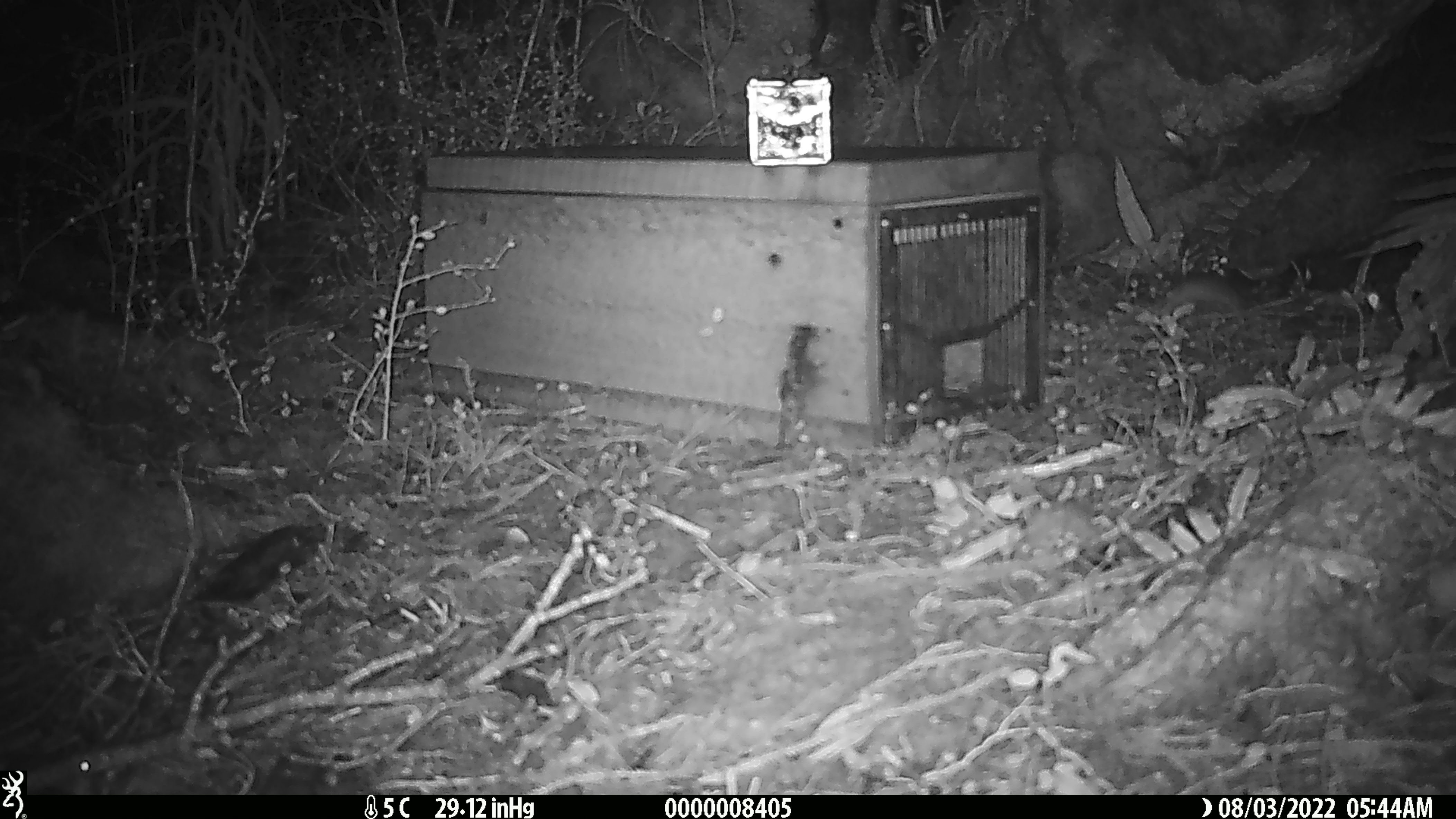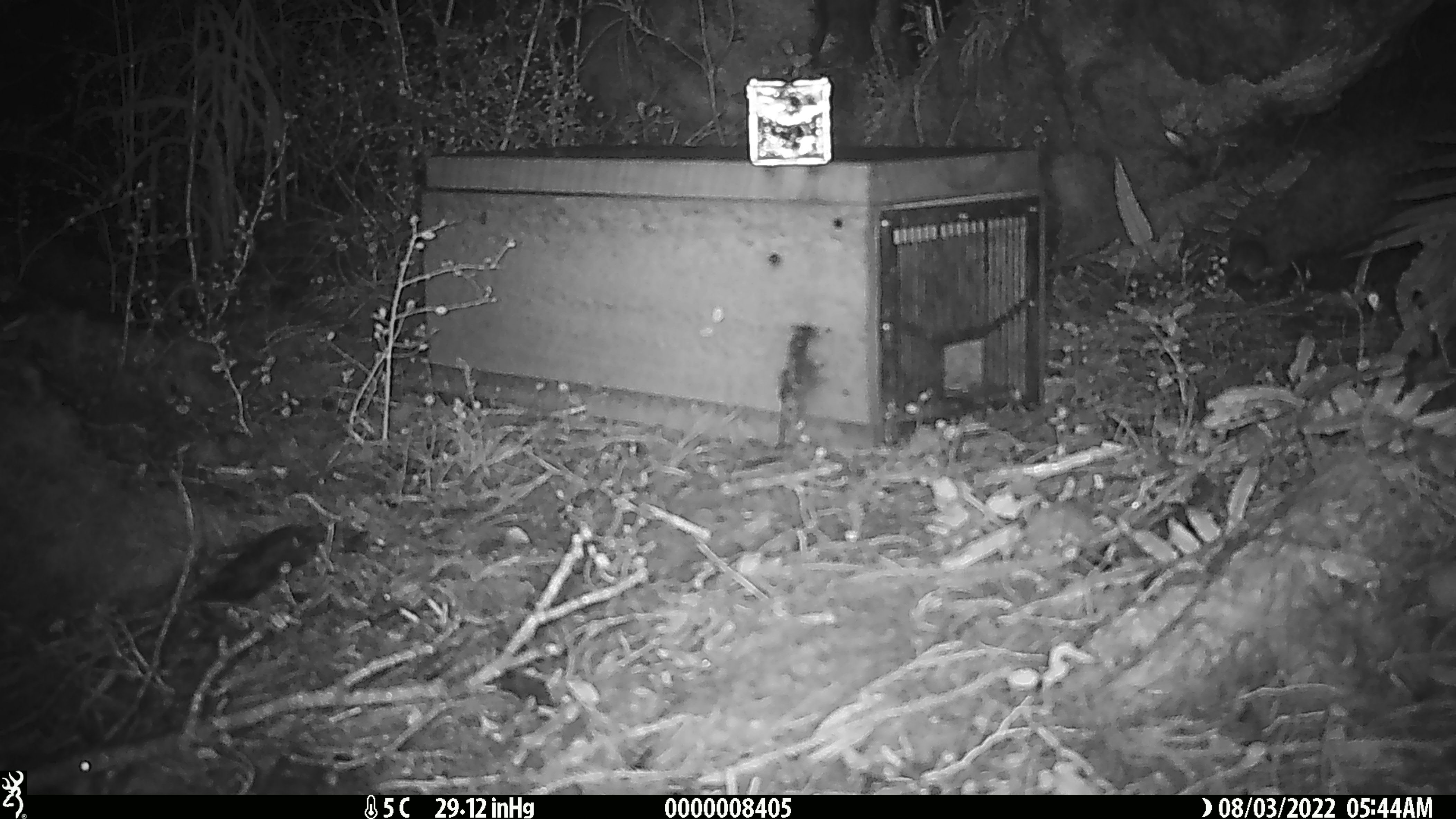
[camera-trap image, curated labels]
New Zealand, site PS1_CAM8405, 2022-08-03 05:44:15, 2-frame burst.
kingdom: Animalia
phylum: Chordata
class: Mammalia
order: Rodentia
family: Muridae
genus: Mus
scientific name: Mus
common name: mouse